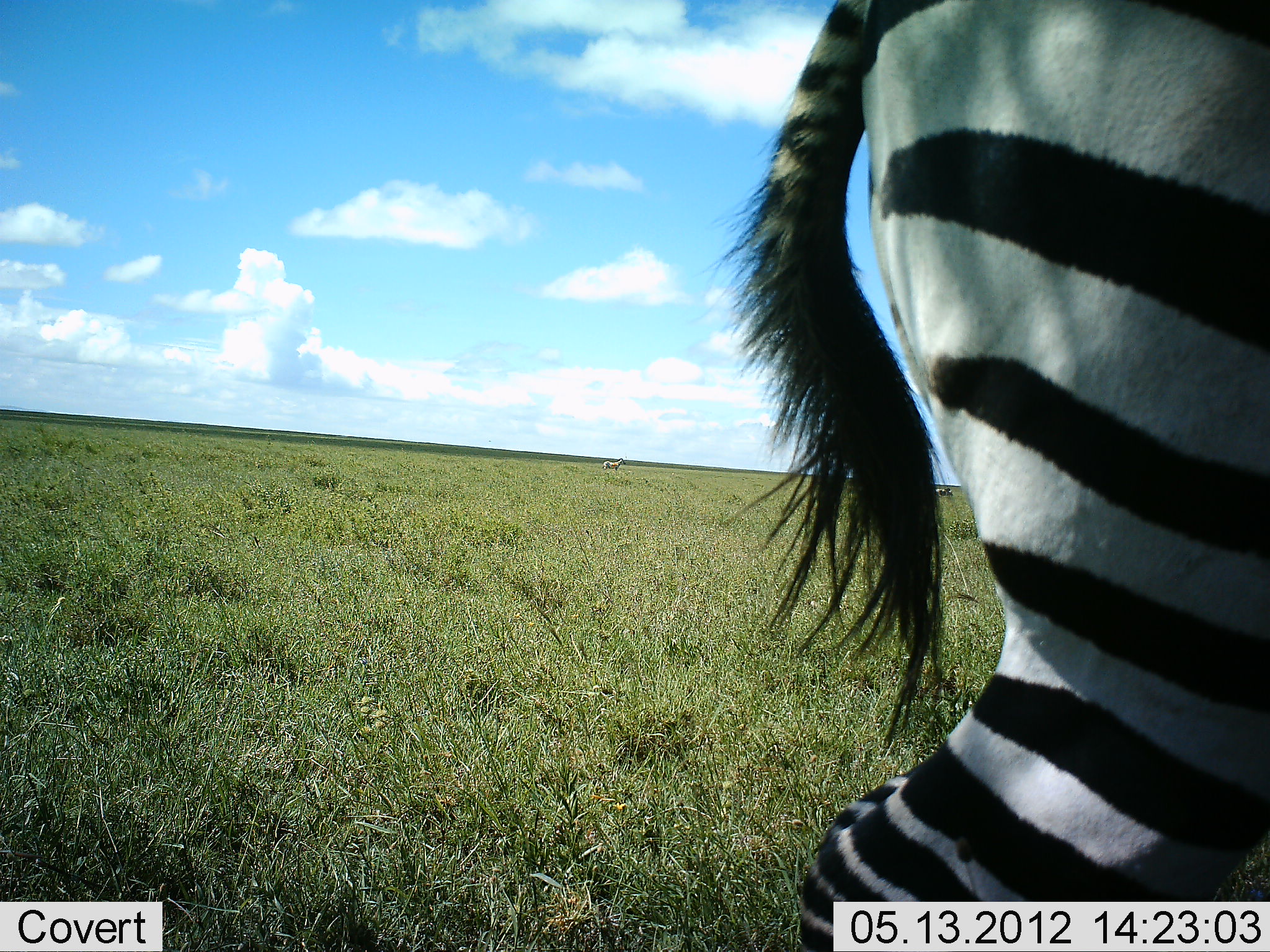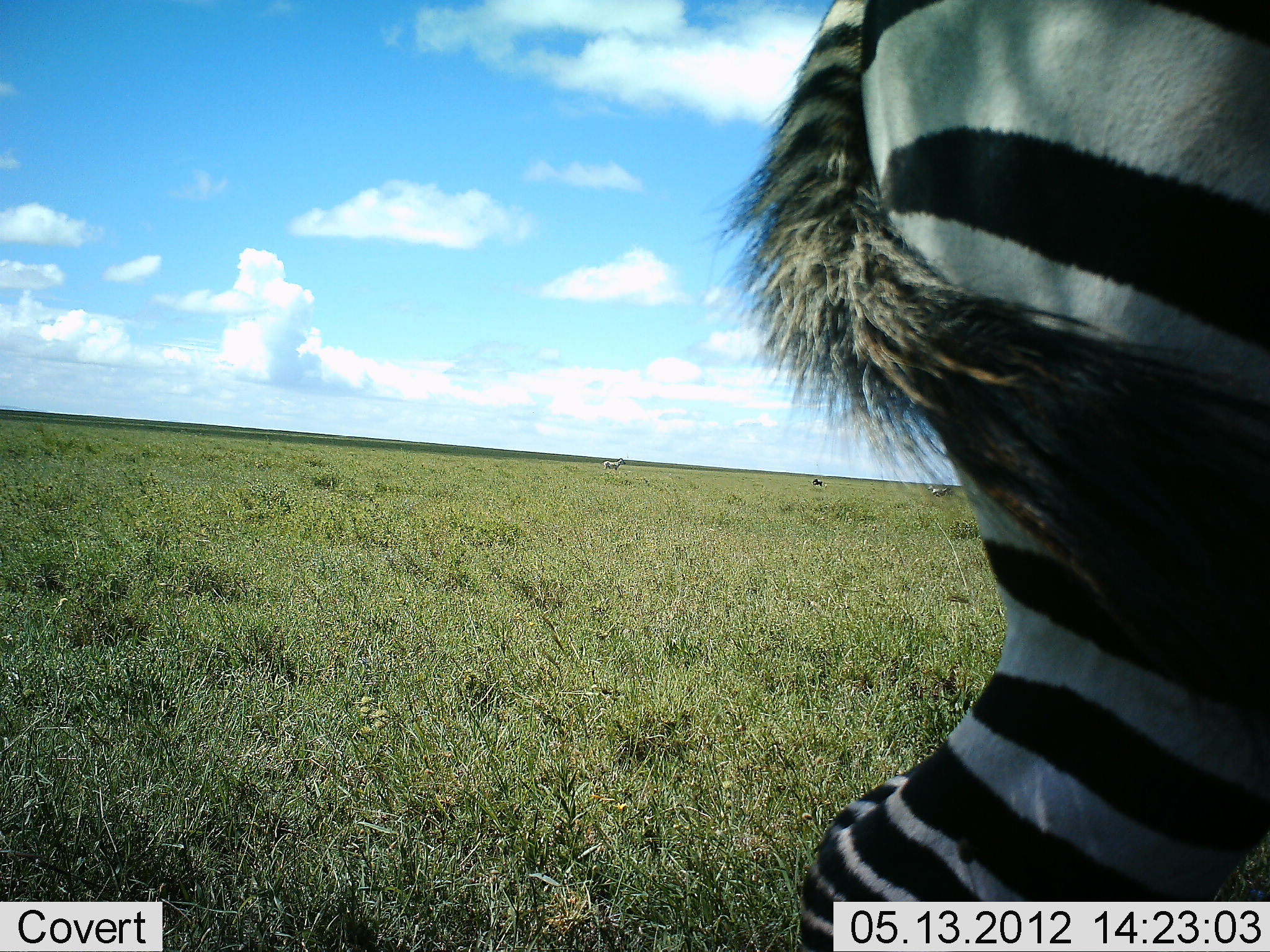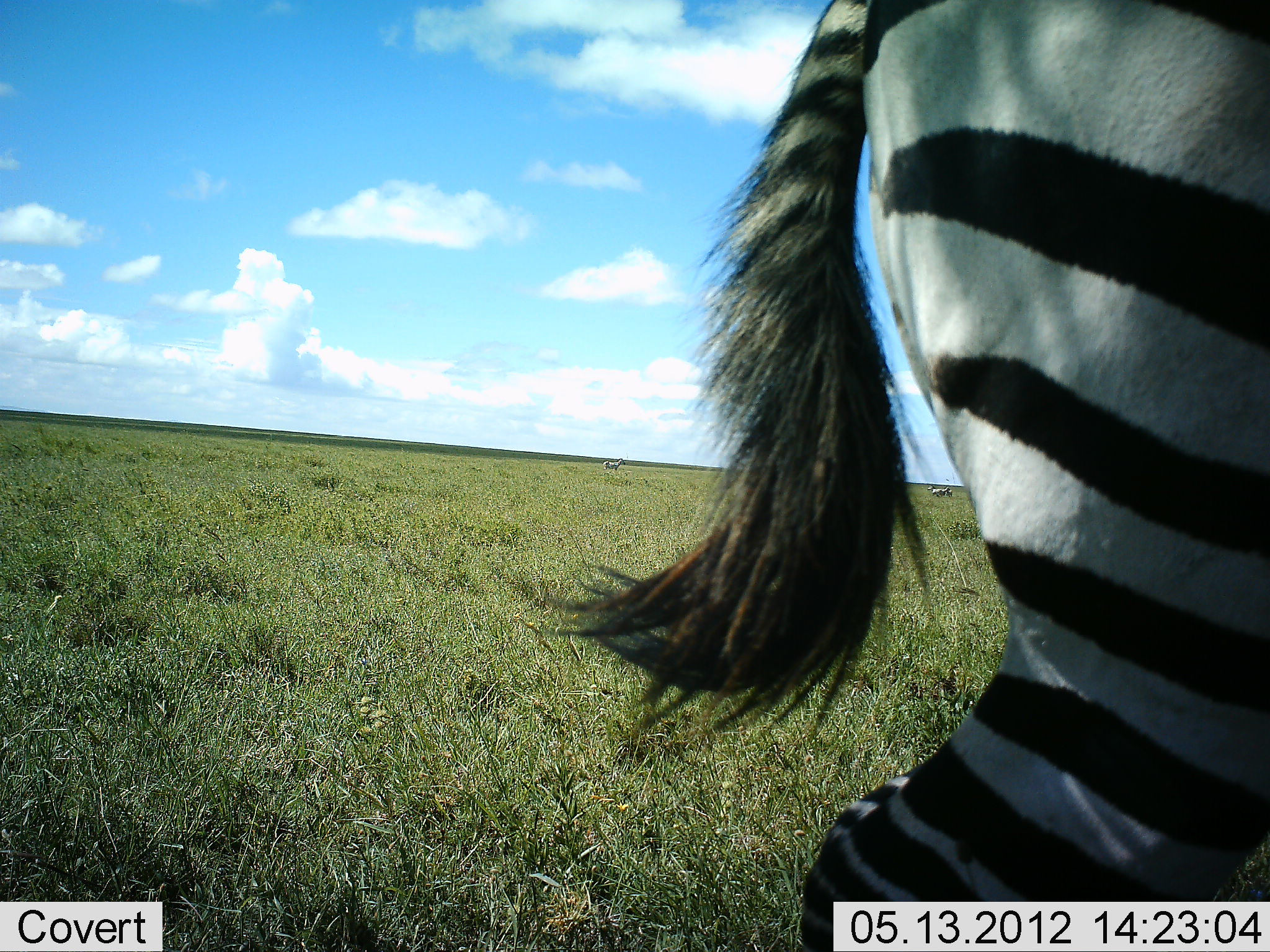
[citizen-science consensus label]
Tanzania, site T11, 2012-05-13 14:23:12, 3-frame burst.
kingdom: Animalia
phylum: Chordata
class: Mammalia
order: Perissodactyla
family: Equidae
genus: Equus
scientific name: Equus quagga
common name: plains zebra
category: zebra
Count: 1.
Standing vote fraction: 90%.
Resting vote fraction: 0%.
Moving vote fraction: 10%.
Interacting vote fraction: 0%.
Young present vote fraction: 0%.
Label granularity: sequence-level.